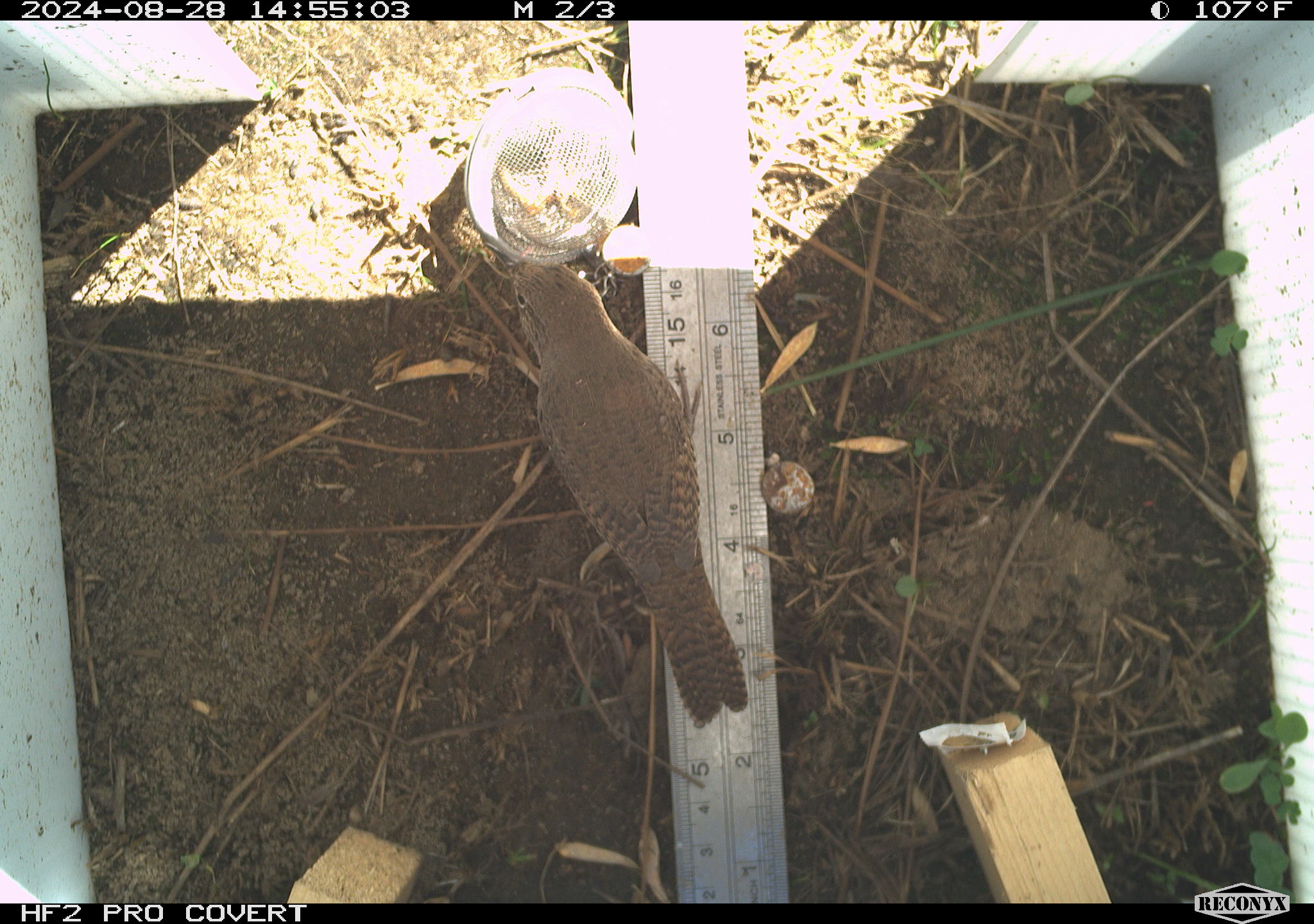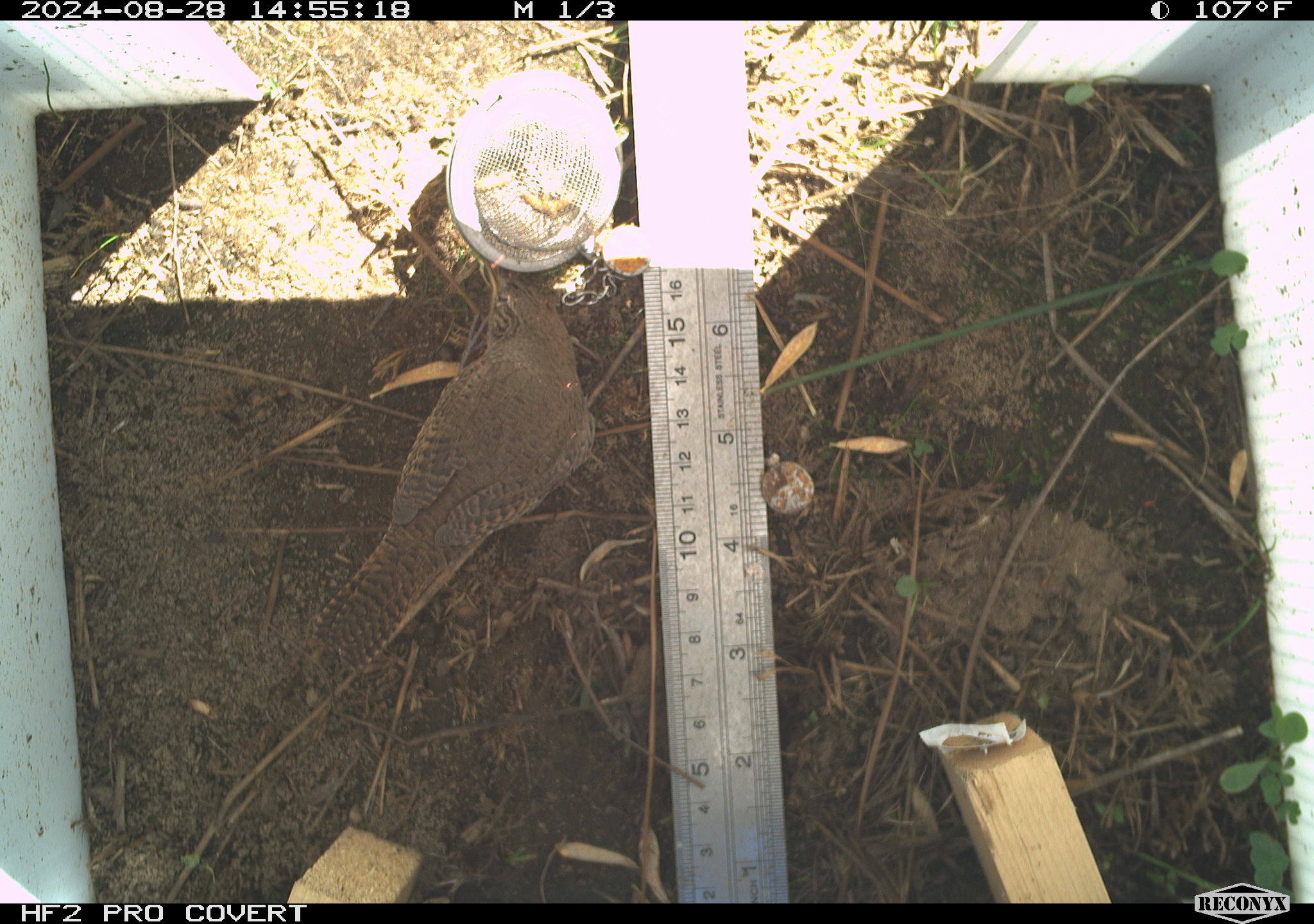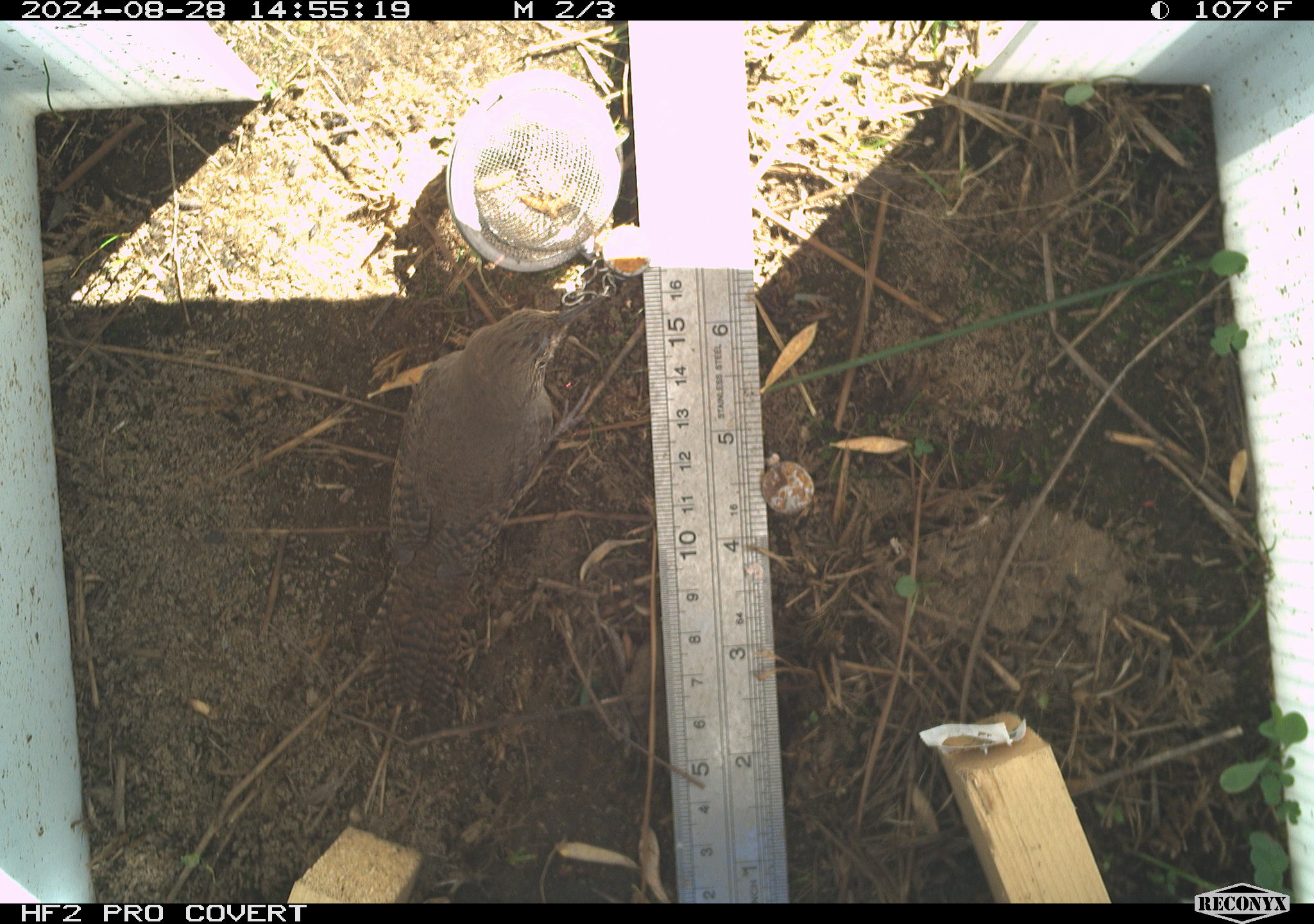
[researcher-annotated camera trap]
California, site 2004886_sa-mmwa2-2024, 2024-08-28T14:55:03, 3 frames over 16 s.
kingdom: Animalia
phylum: Chordata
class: Aves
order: Passeriformes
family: Troglodytidae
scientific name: Troglodytidae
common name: wren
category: troglodytidae family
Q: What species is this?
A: Troglodytidae family (wren) (Troglodytidae).